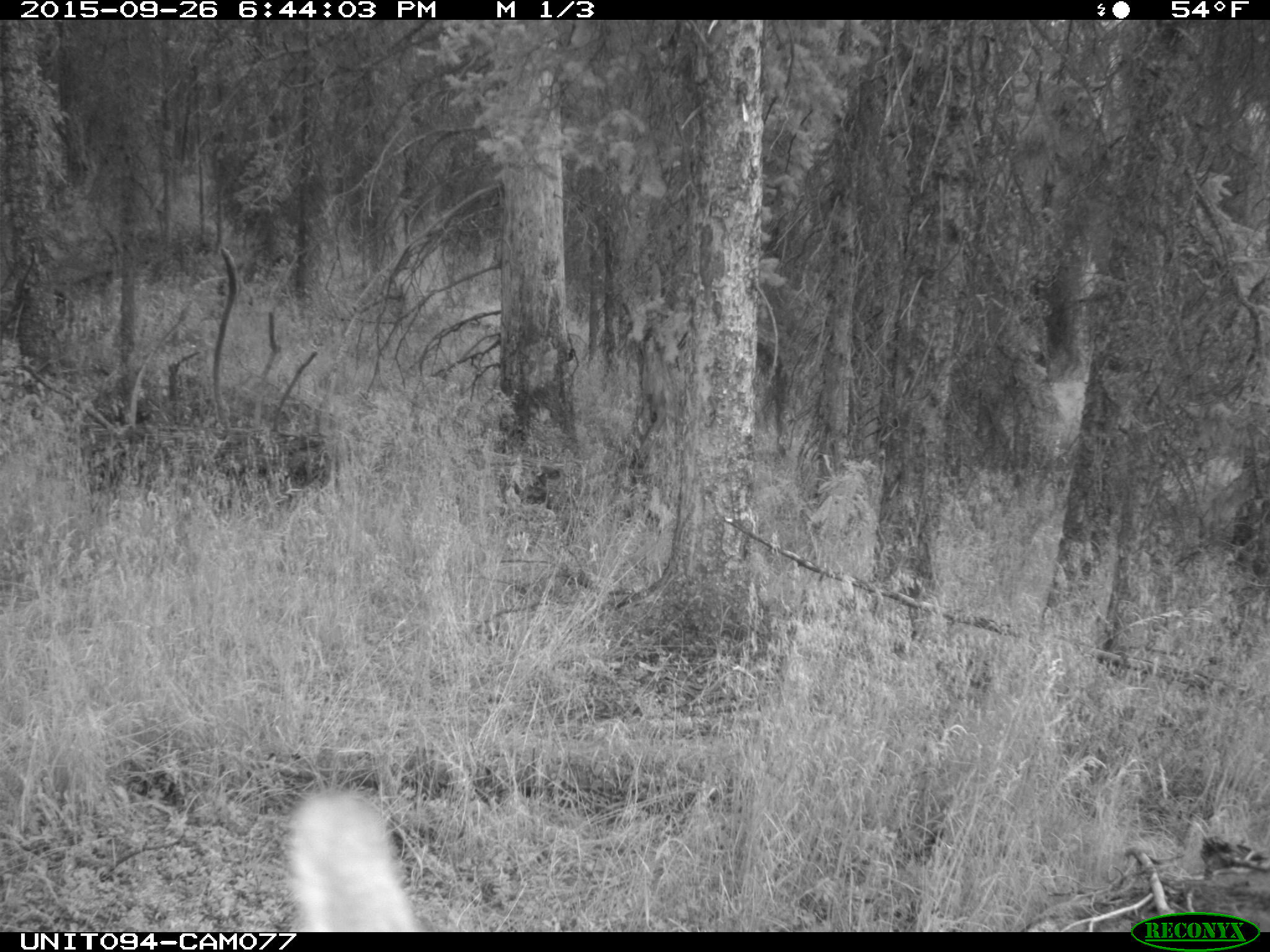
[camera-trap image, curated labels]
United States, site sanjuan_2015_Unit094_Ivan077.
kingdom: Animalia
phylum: Chordata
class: Mammalia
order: Artiodactyla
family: Cervidae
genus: Cervus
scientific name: Cervus elaphus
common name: red deer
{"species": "Cervus elaphus (red deer)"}